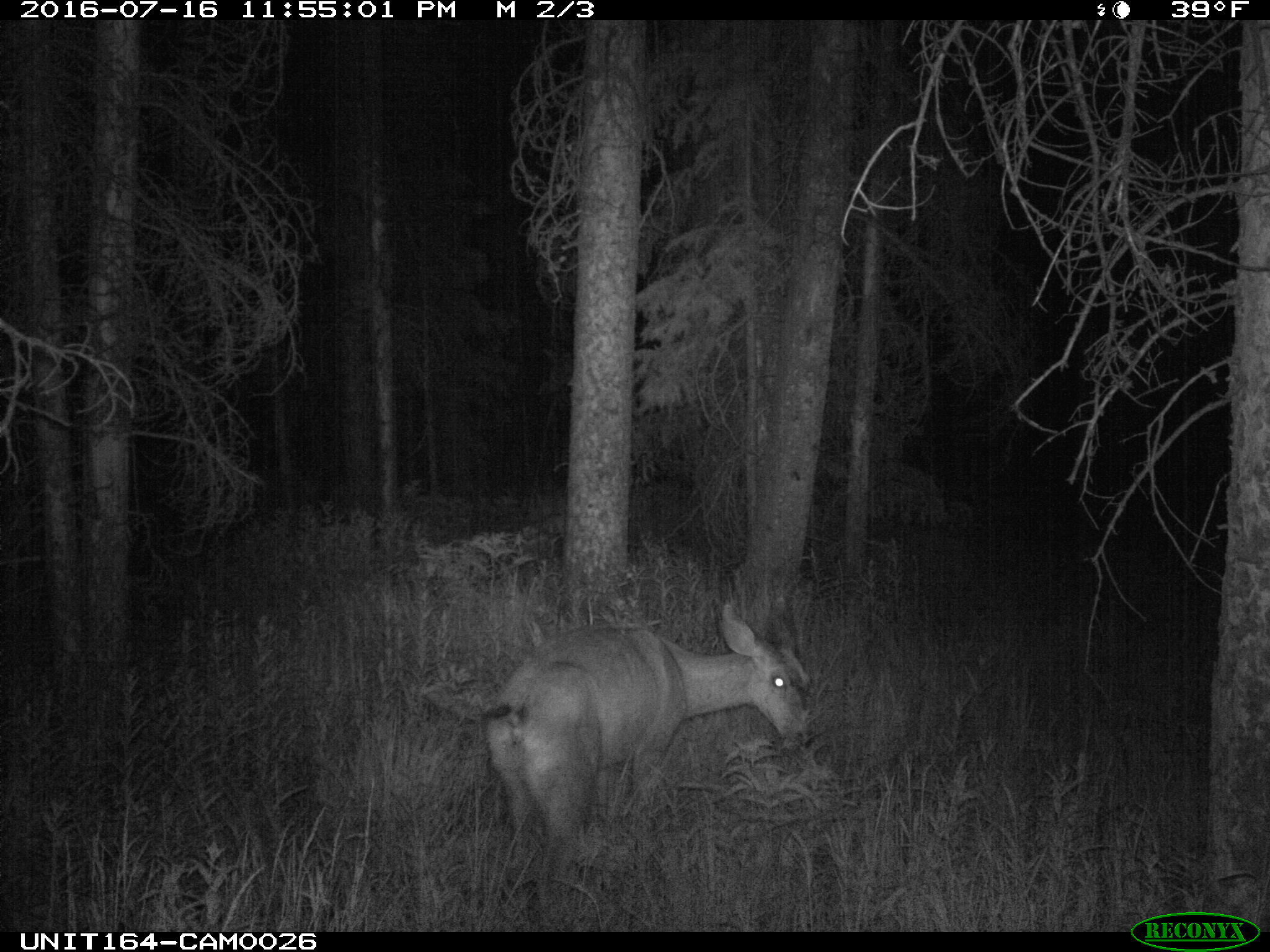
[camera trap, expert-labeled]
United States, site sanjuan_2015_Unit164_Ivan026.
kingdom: Animalia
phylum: Chordata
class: Mammalia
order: Artiodactyla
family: Cervidae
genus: Odocoileus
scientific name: Odocoileus hemionus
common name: mule deer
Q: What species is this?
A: Odocoileus hemionus (mule deer).